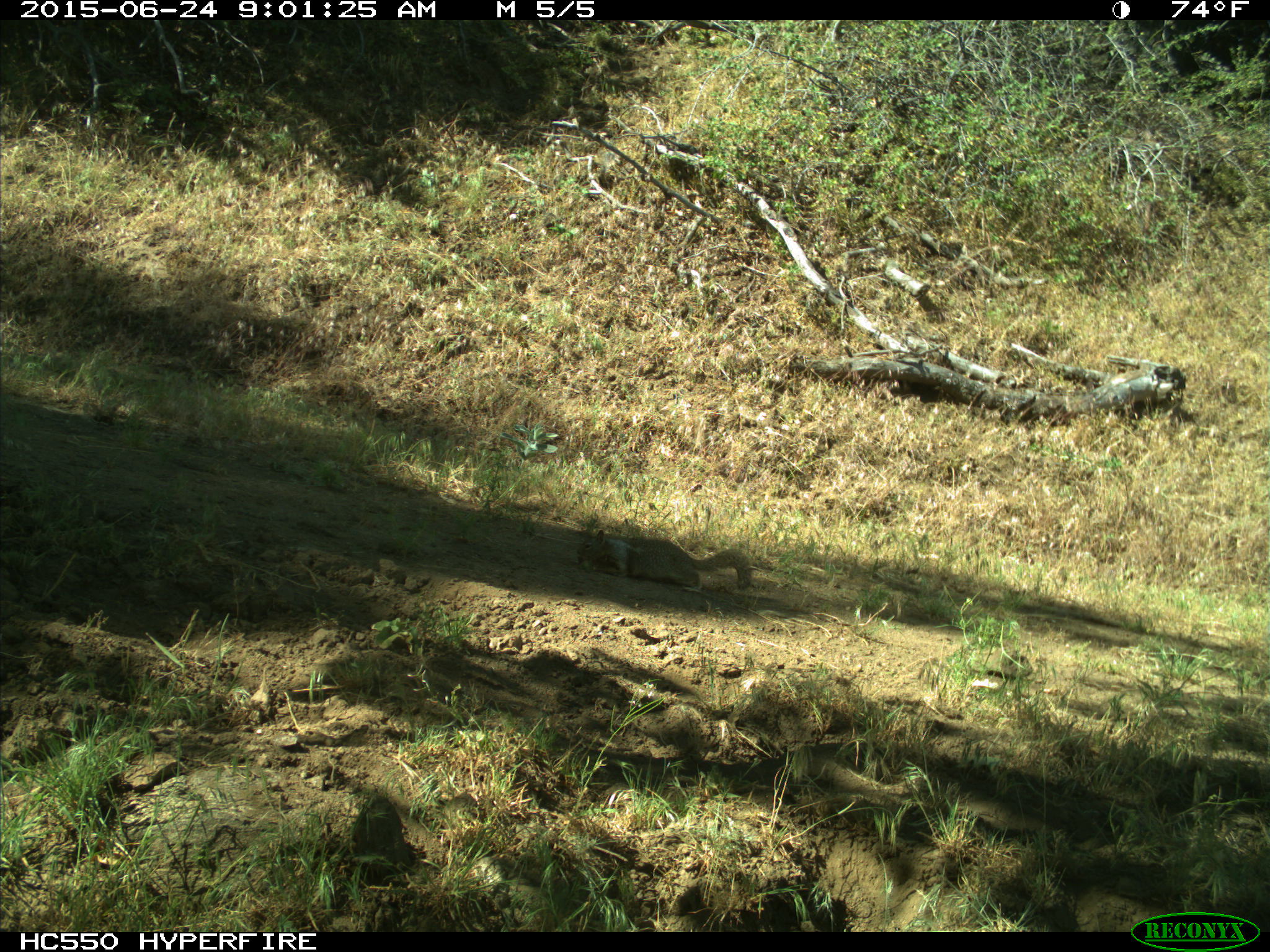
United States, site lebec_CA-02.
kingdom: Animalia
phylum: Chordata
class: Mammalia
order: Rodentia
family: Sciuridae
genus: Otospermophilus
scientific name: Otospermophilus beecheyi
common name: california ground squirrel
Otospermophilus beecheyi (california ground squirrel).